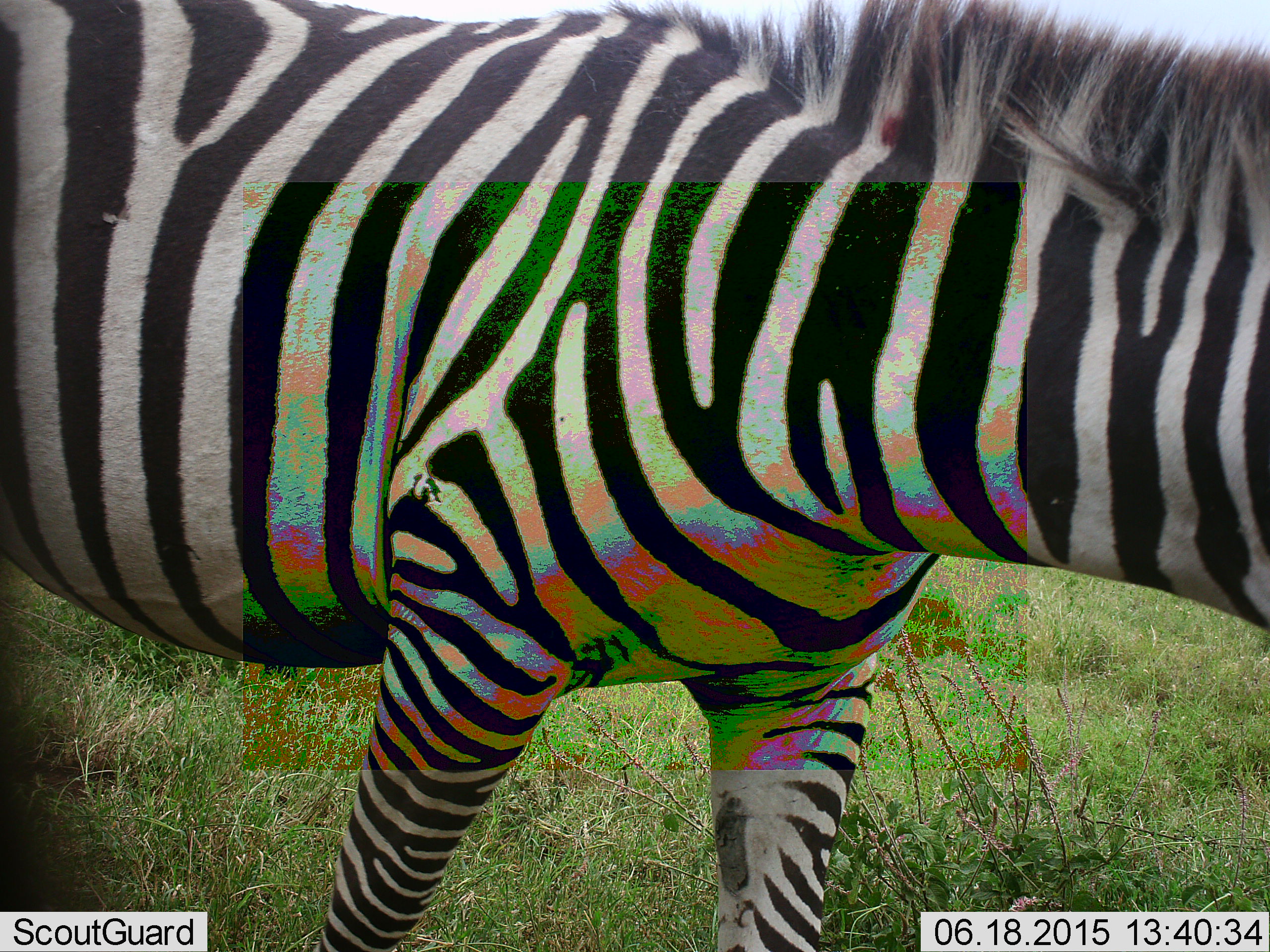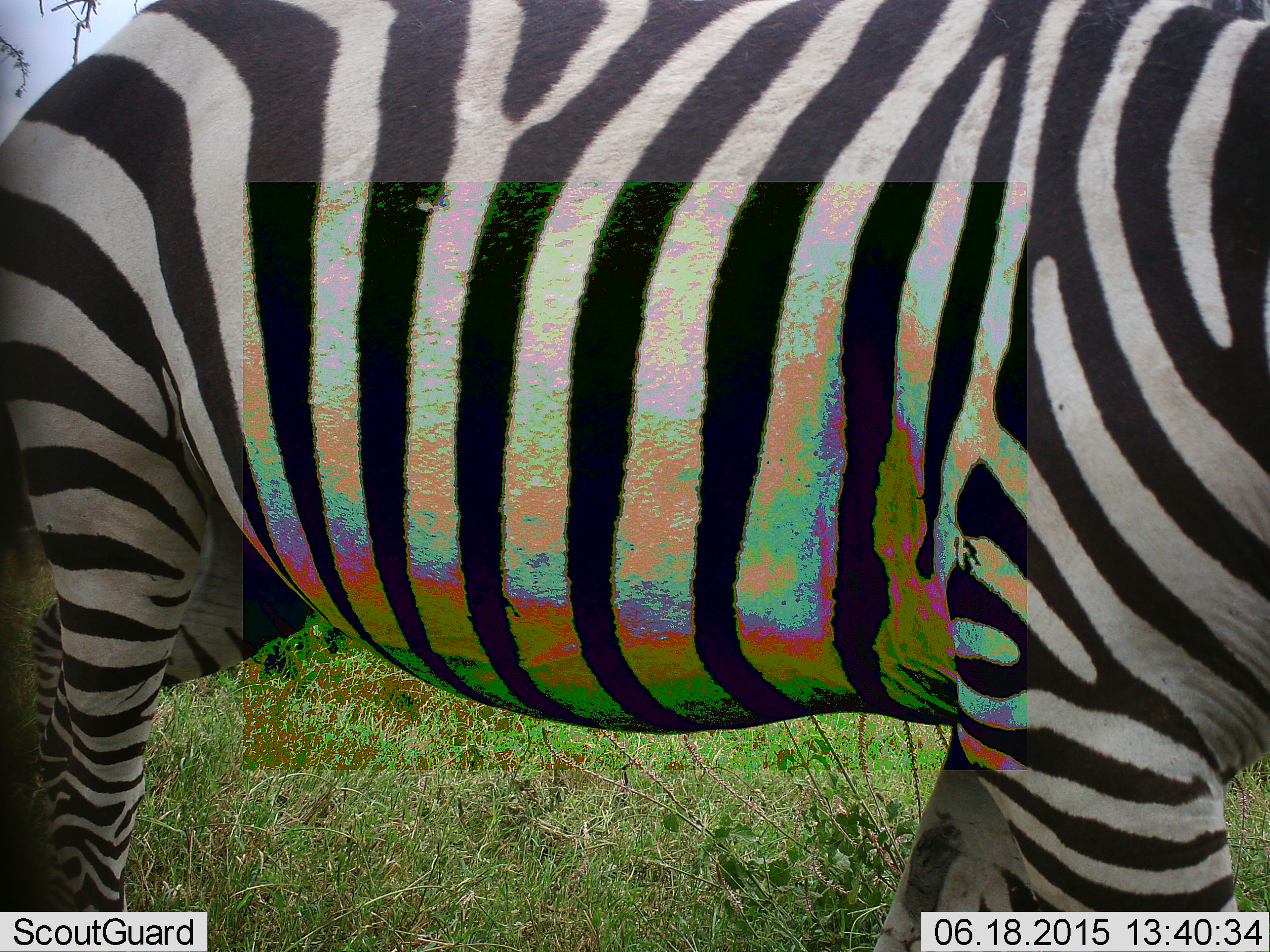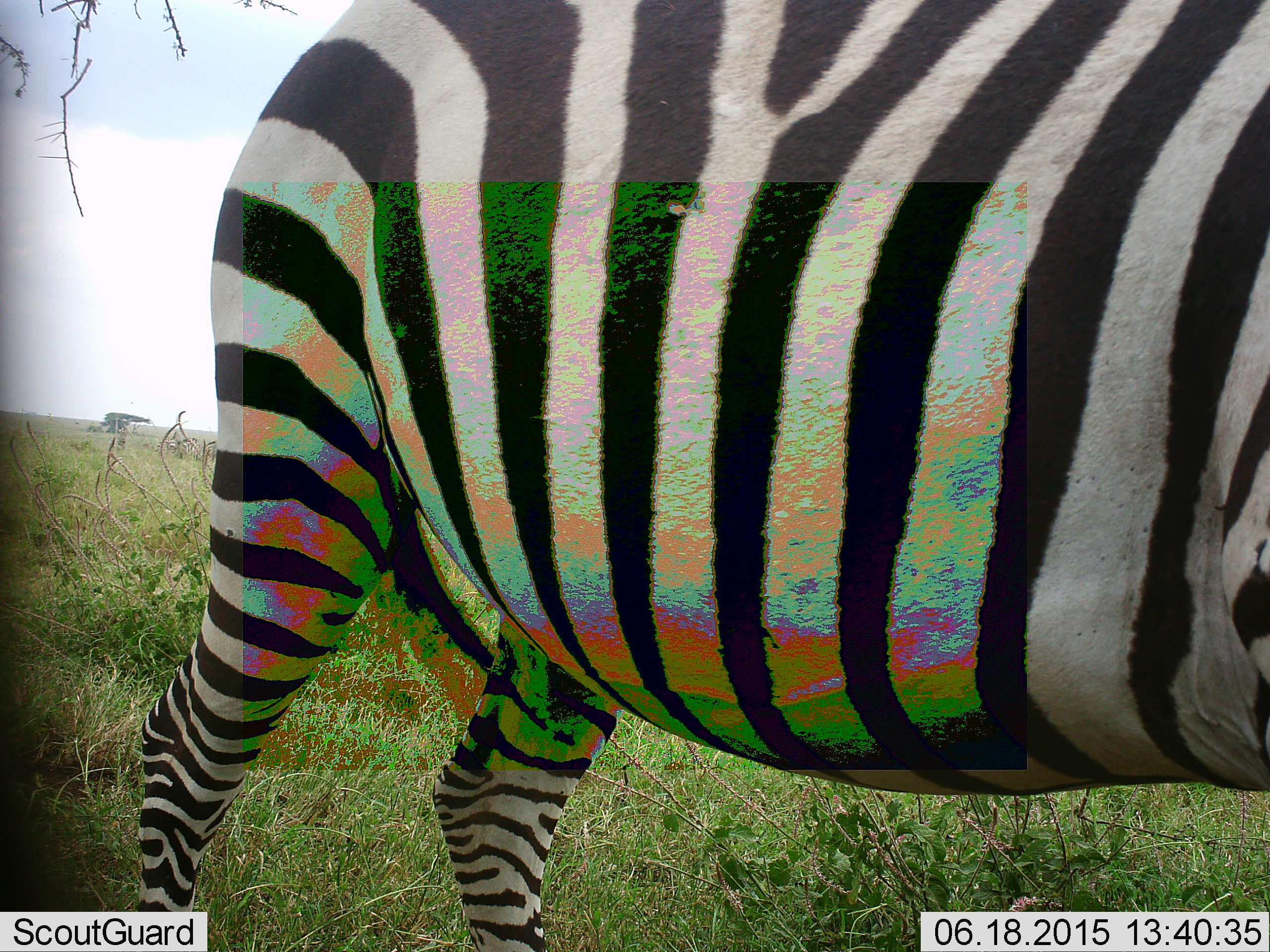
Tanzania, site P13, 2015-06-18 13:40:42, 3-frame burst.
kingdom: Animalia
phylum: Chordata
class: Mammalia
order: Perissodactyla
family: Equidae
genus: Equus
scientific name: Equus quagga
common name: plains zebra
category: zebra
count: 1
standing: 0%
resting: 0%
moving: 100%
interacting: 0%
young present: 0%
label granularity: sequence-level